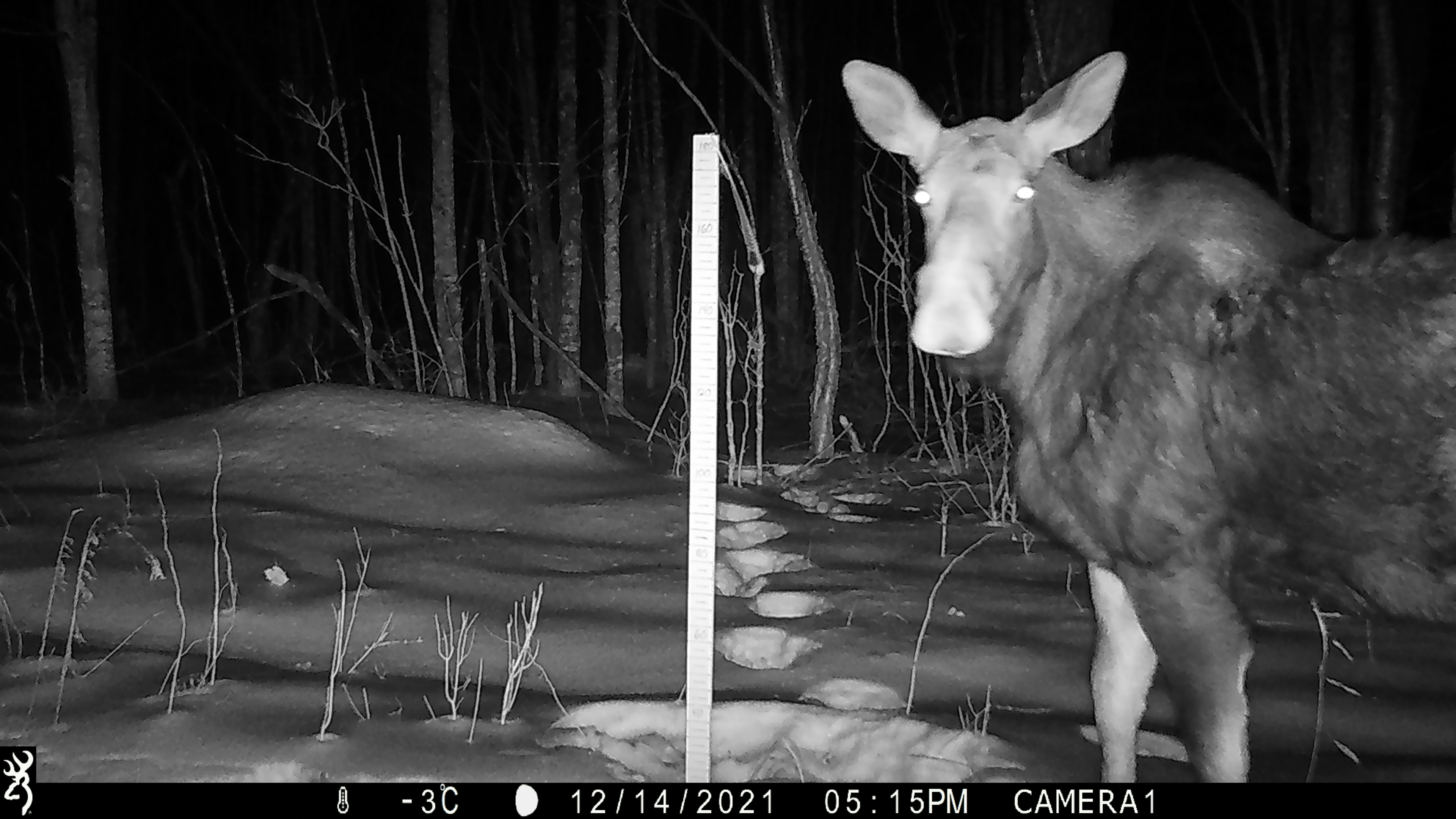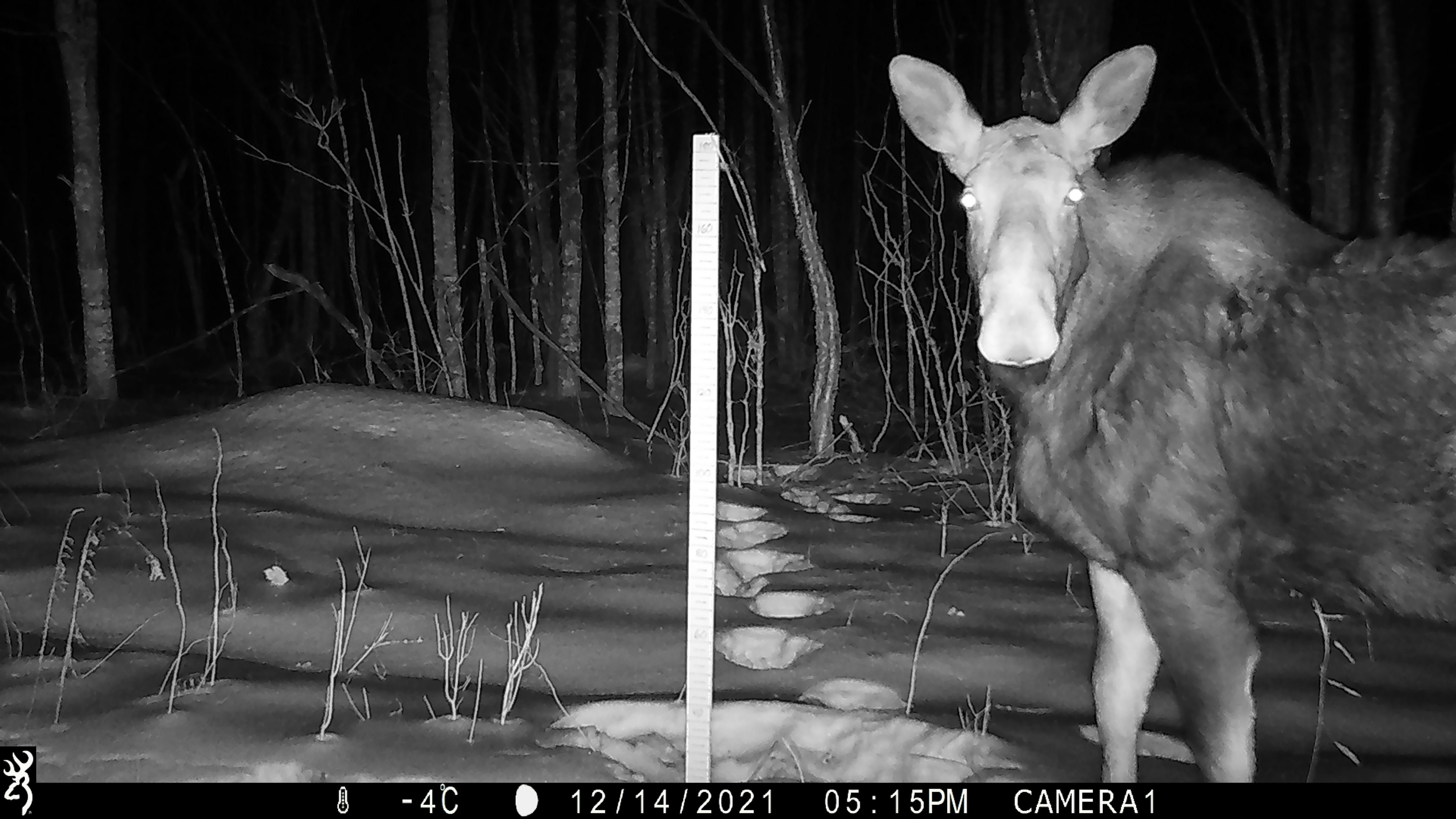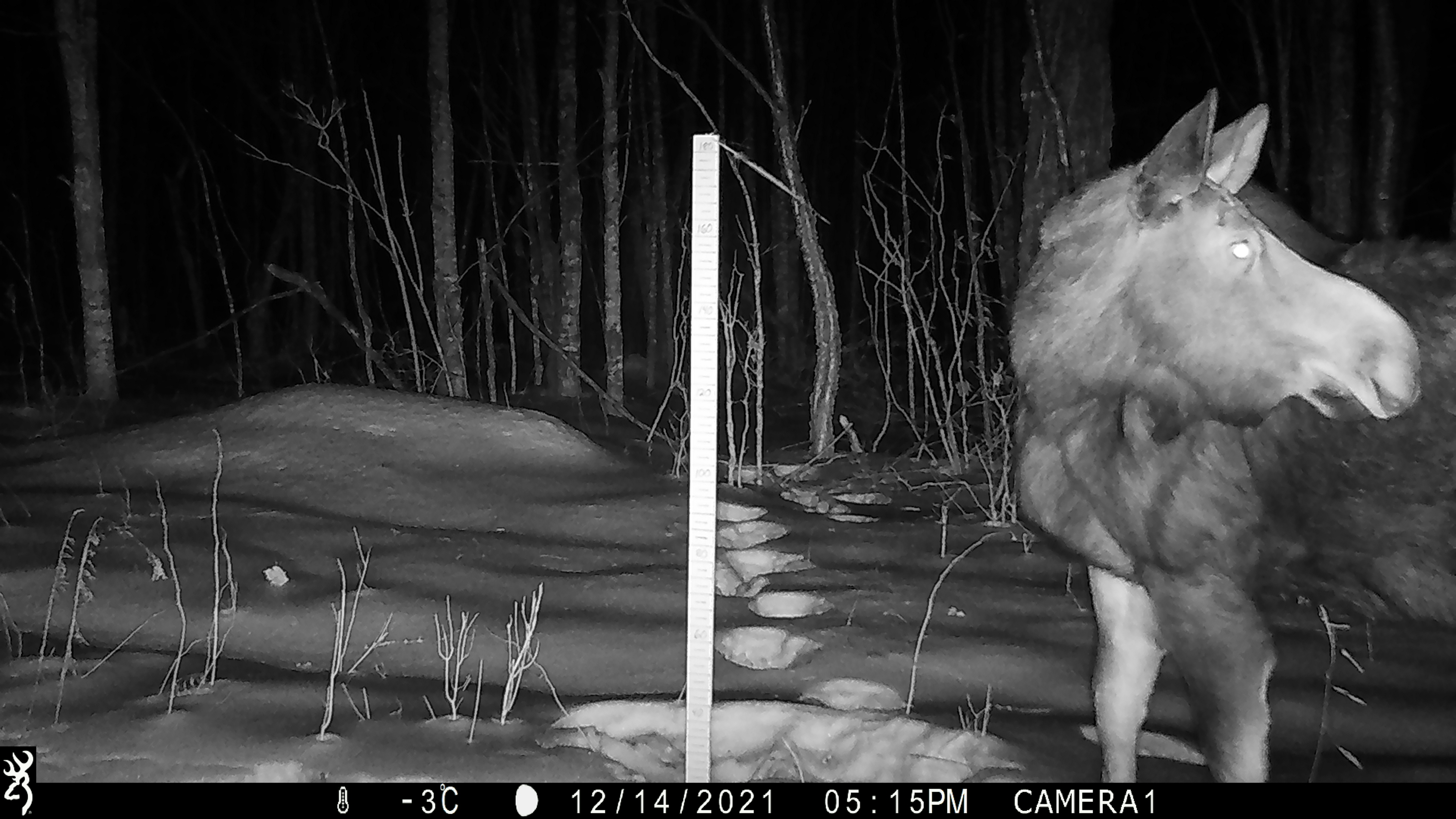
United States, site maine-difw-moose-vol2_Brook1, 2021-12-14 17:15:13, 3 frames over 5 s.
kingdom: Animalia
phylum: Chordata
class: Mammalia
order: Artiodactyla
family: Cervidae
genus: Alces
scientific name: Alces alces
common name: moose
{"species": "moose (Alces alces)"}